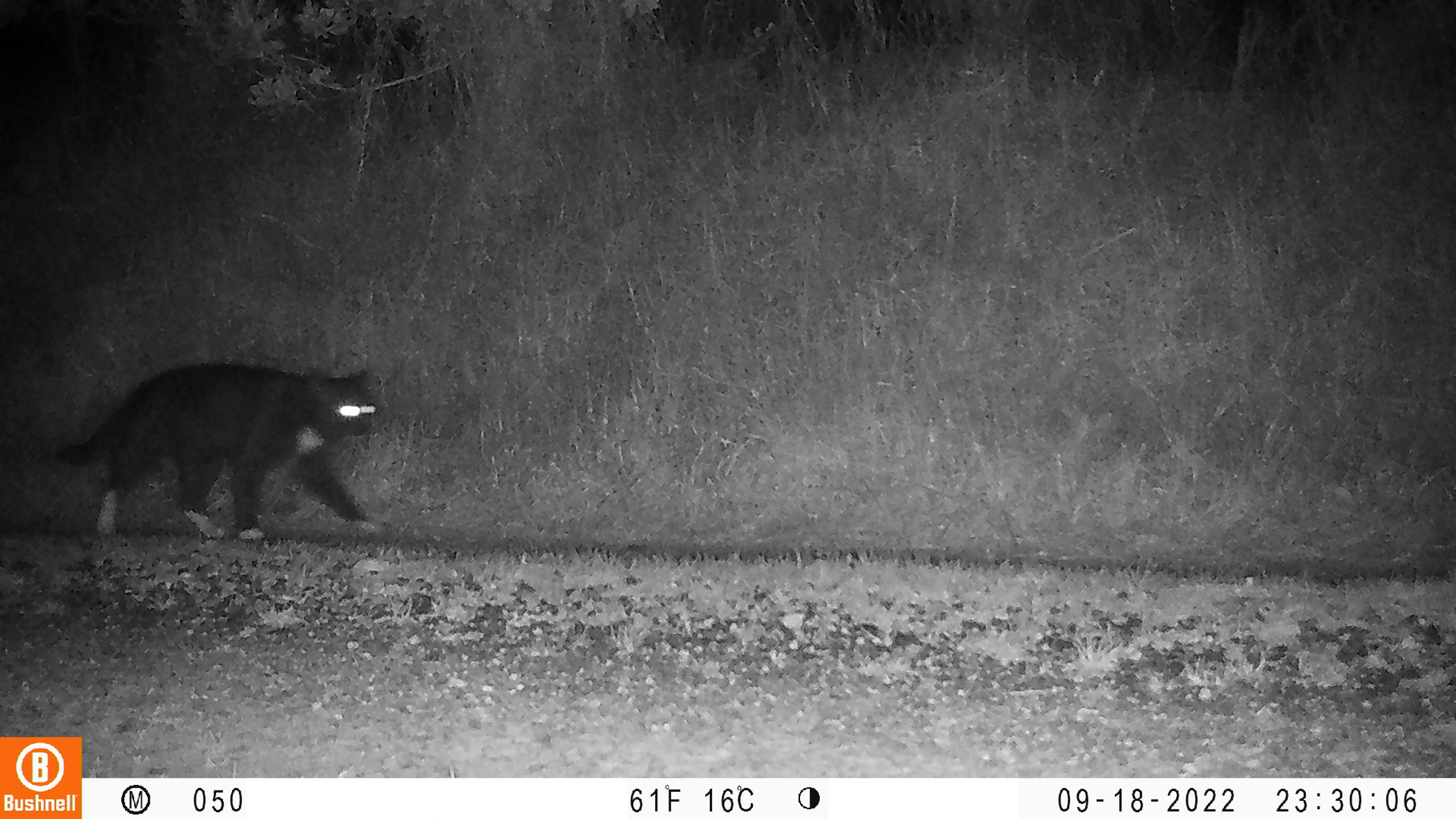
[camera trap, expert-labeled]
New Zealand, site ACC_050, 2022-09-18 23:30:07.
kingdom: Animalia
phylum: Chordata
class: Mammalia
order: Carnivora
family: Felidae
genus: Felis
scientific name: Felis catus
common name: domestic cat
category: cat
Cat (domestic cat) (Felis catus).